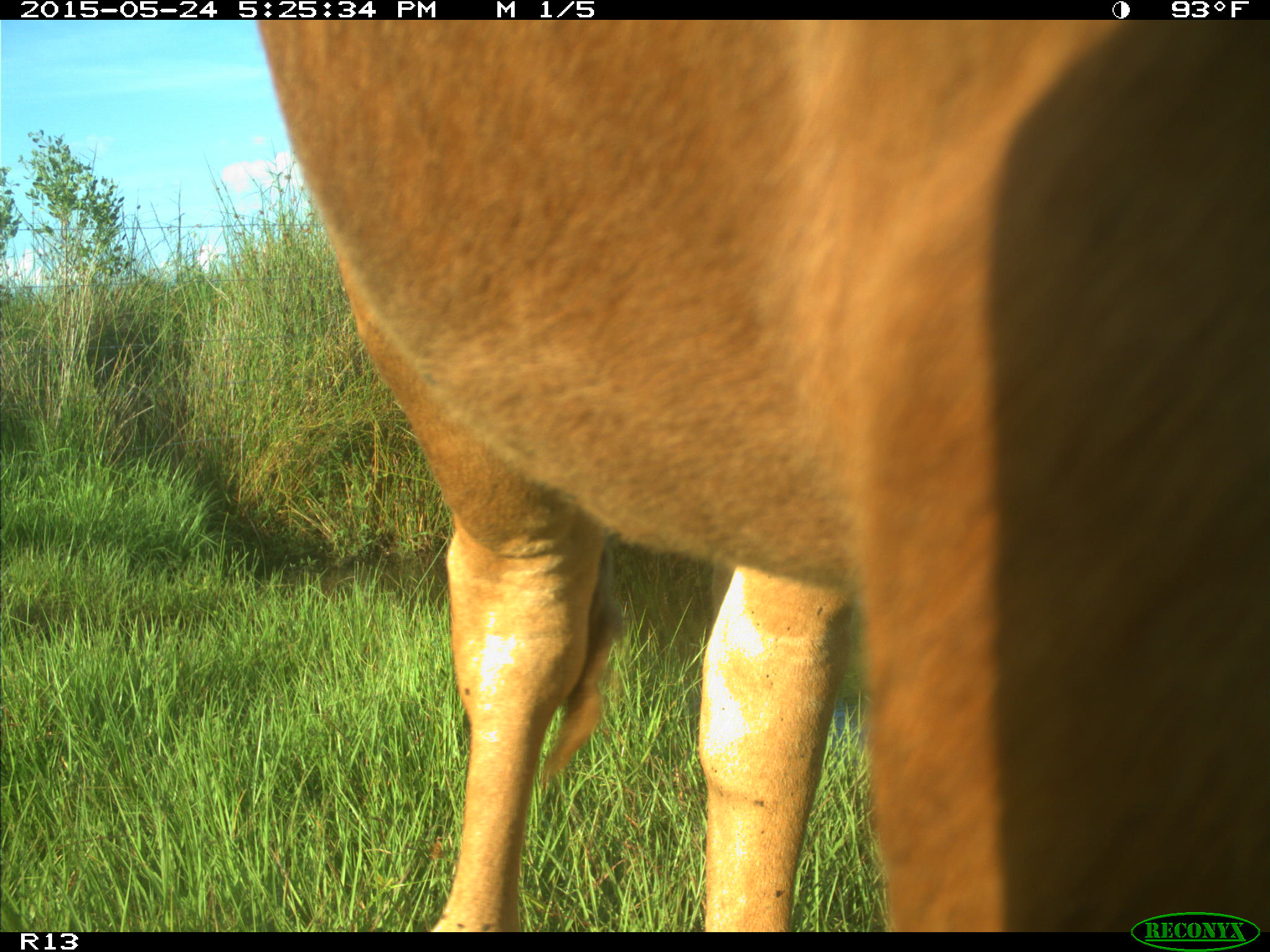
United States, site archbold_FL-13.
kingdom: Animalia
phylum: Chordata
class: Mammalia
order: Artiodactyla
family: Bovidae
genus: Bos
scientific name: Bos taurus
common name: domestic cow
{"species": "Bos taurus (domestic cow)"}